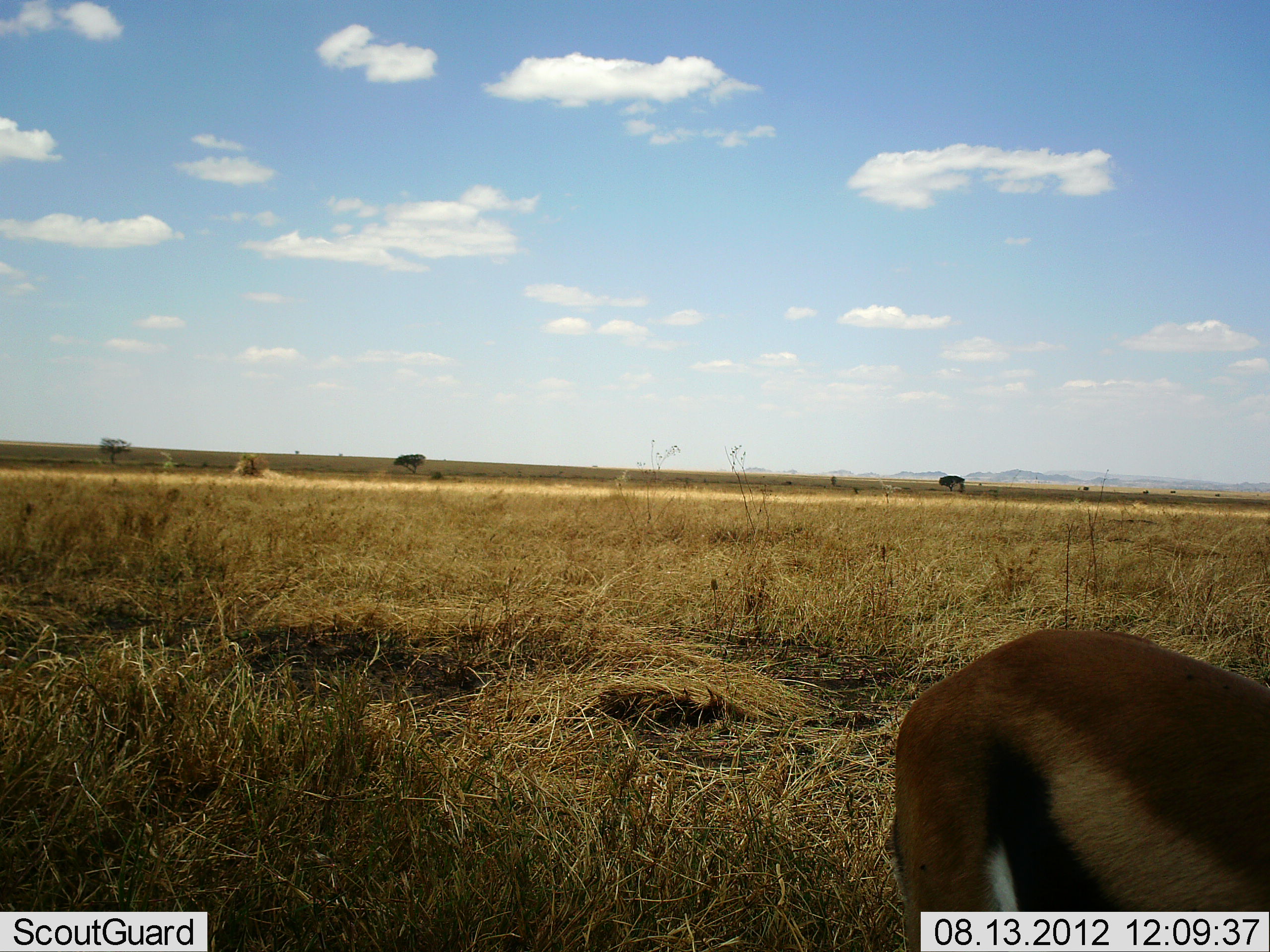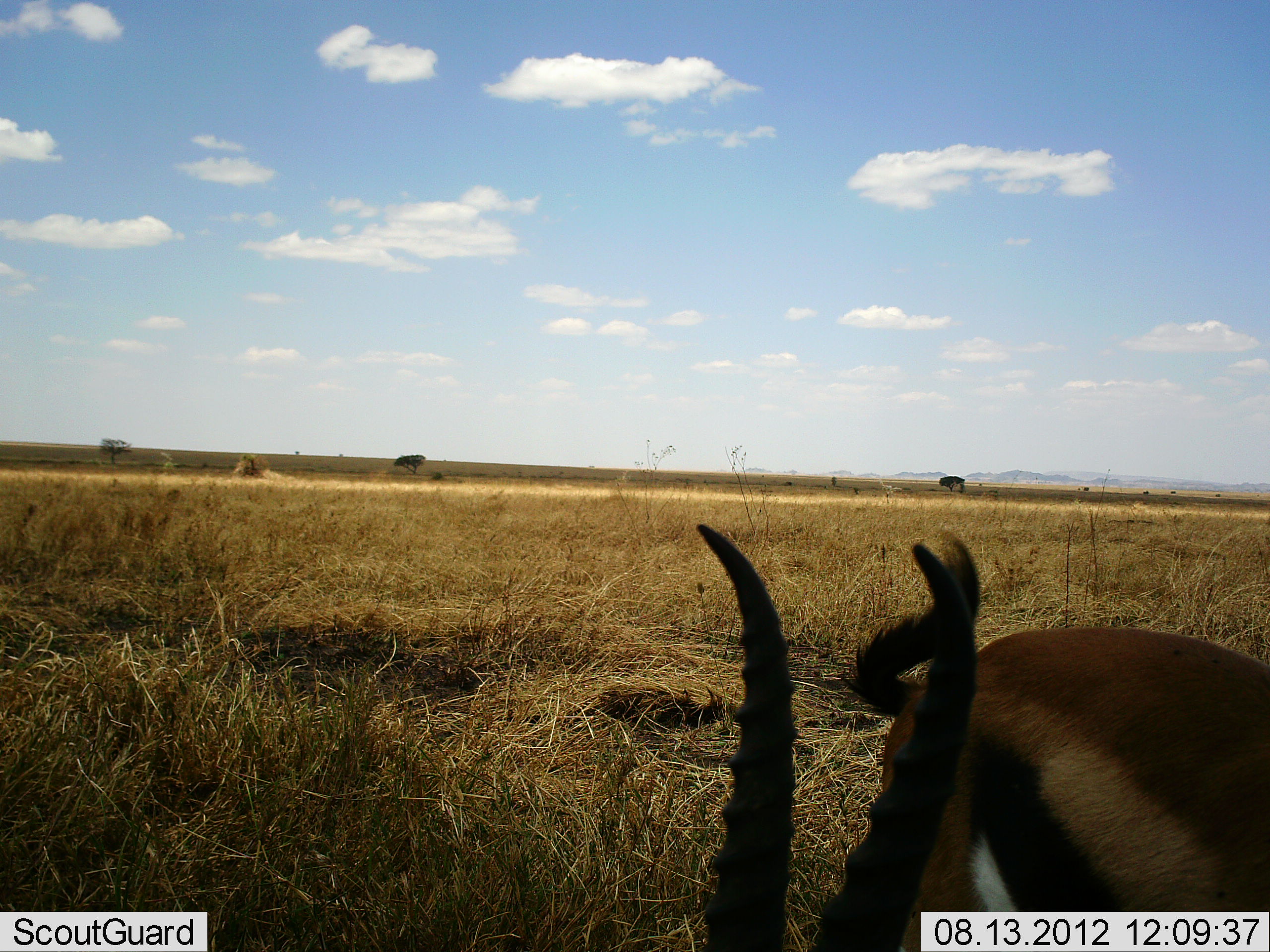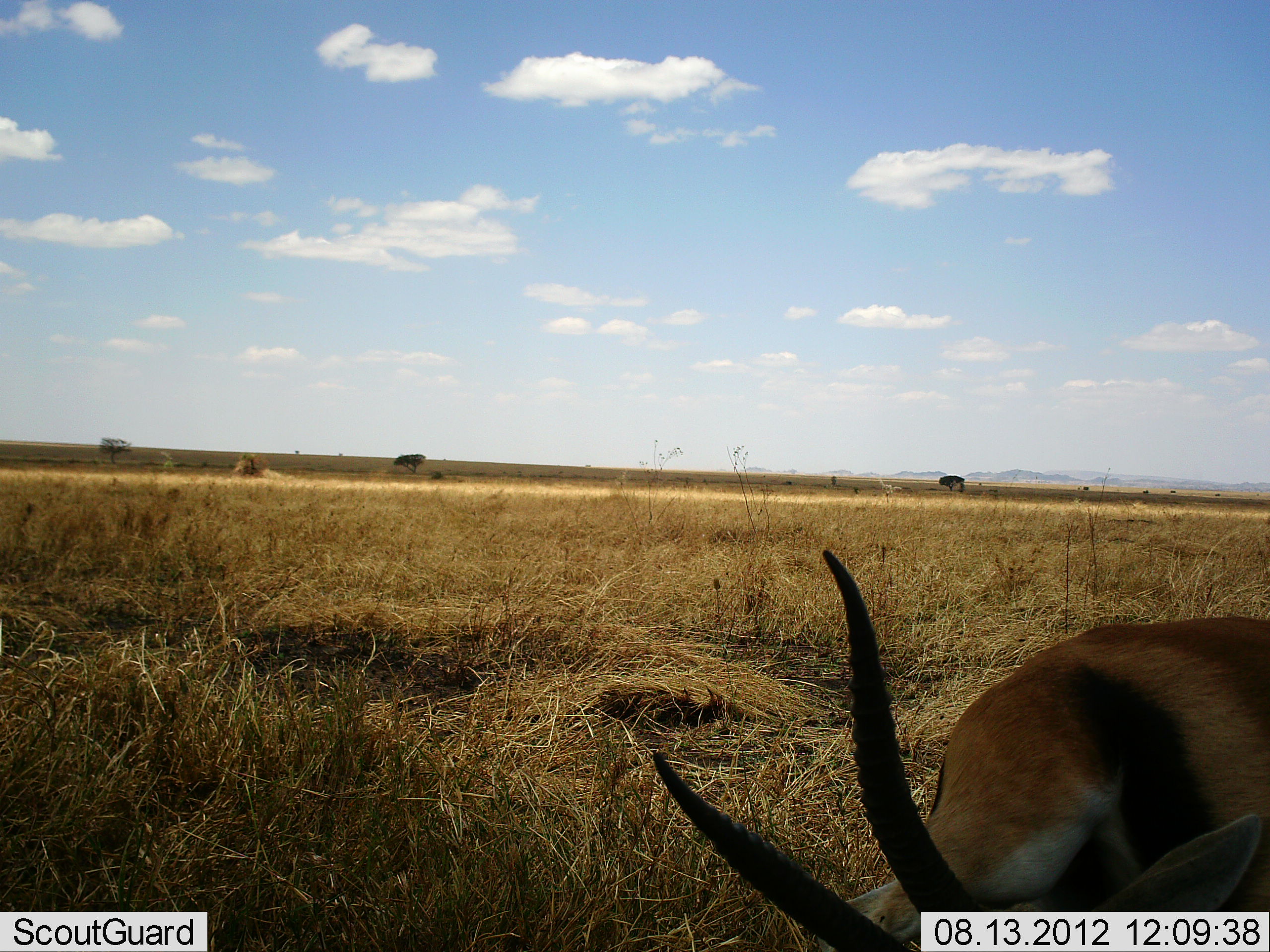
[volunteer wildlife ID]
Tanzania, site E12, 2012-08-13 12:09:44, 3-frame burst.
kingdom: Animalia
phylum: Chordata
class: Mammalia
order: Artiodactyla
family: Bovidae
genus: Eudorcas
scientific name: Eudorcas thomsonii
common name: thomson's gazelle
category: gazellethomsons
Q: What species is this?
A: Gazellethomsons (thomson's gazelle) (Eudorcas thomsonii).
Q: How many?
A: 1.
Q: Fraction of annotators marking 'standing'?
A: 60%.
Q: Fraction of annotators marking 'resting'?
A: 0%.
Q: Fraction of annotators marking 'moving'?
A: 10%.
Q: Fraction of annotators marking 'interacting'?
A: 0%.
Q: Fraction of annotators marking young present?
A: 0%.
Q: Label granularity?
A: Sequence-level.